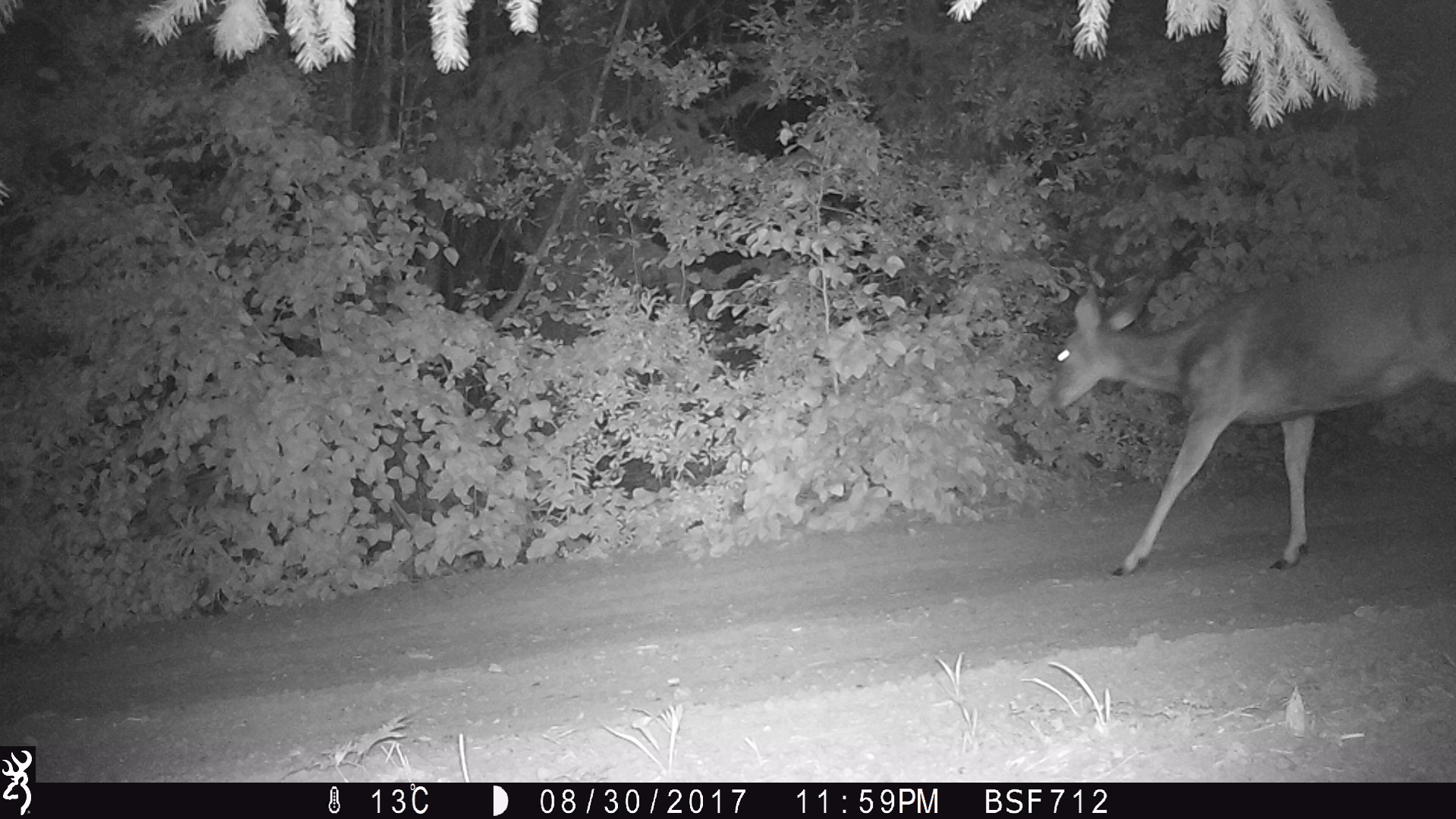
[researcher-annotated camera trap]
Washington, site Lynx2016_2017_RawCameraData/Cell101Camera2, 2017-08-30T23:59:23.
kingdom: Animalia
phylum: Chordata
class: Mammalia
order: Artiodactyla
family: Cervidae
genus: Odocoileus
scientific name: Odocoileus hemionus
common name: mule deer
Odocoileus hemionus (mule deer). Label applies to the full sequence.